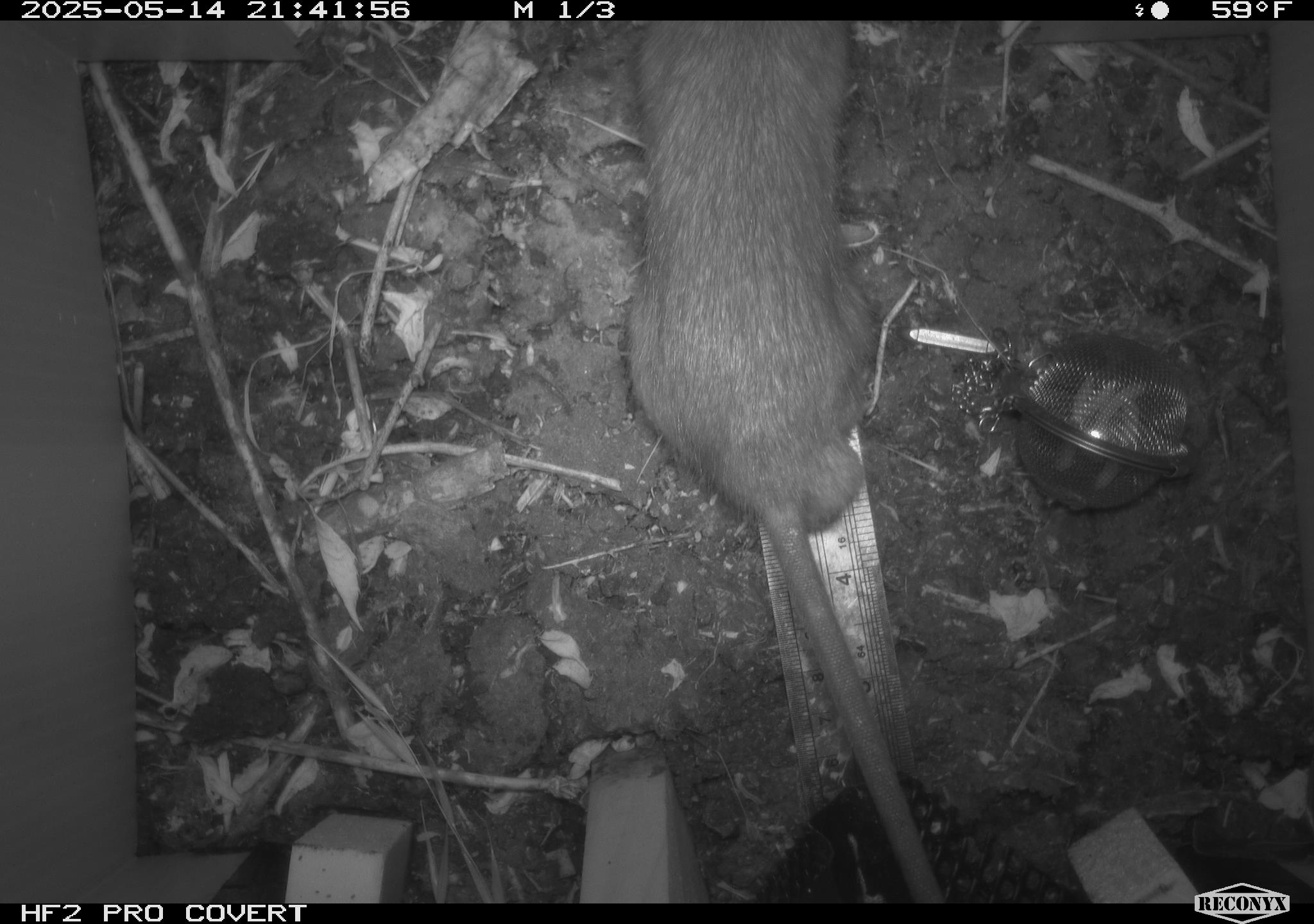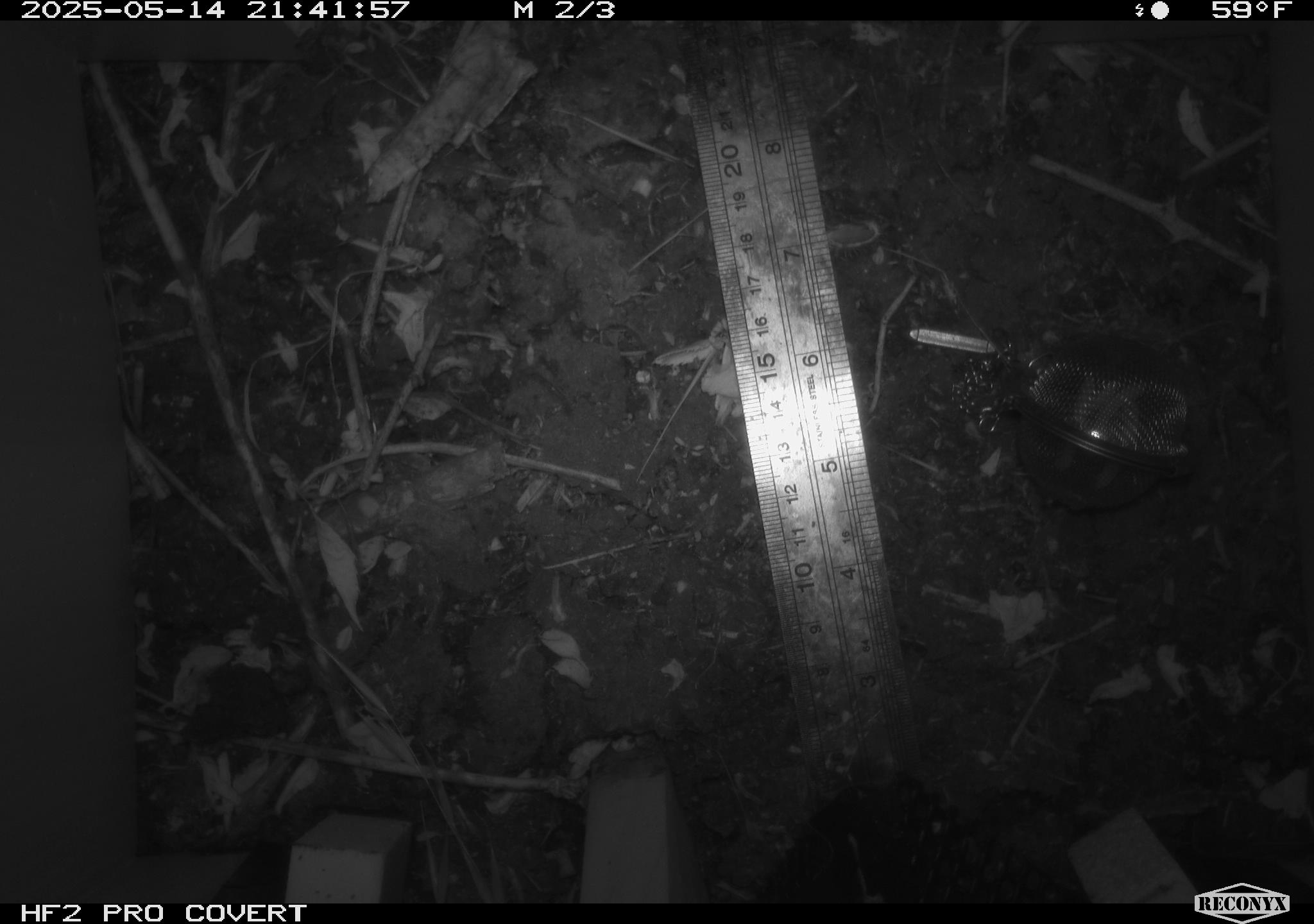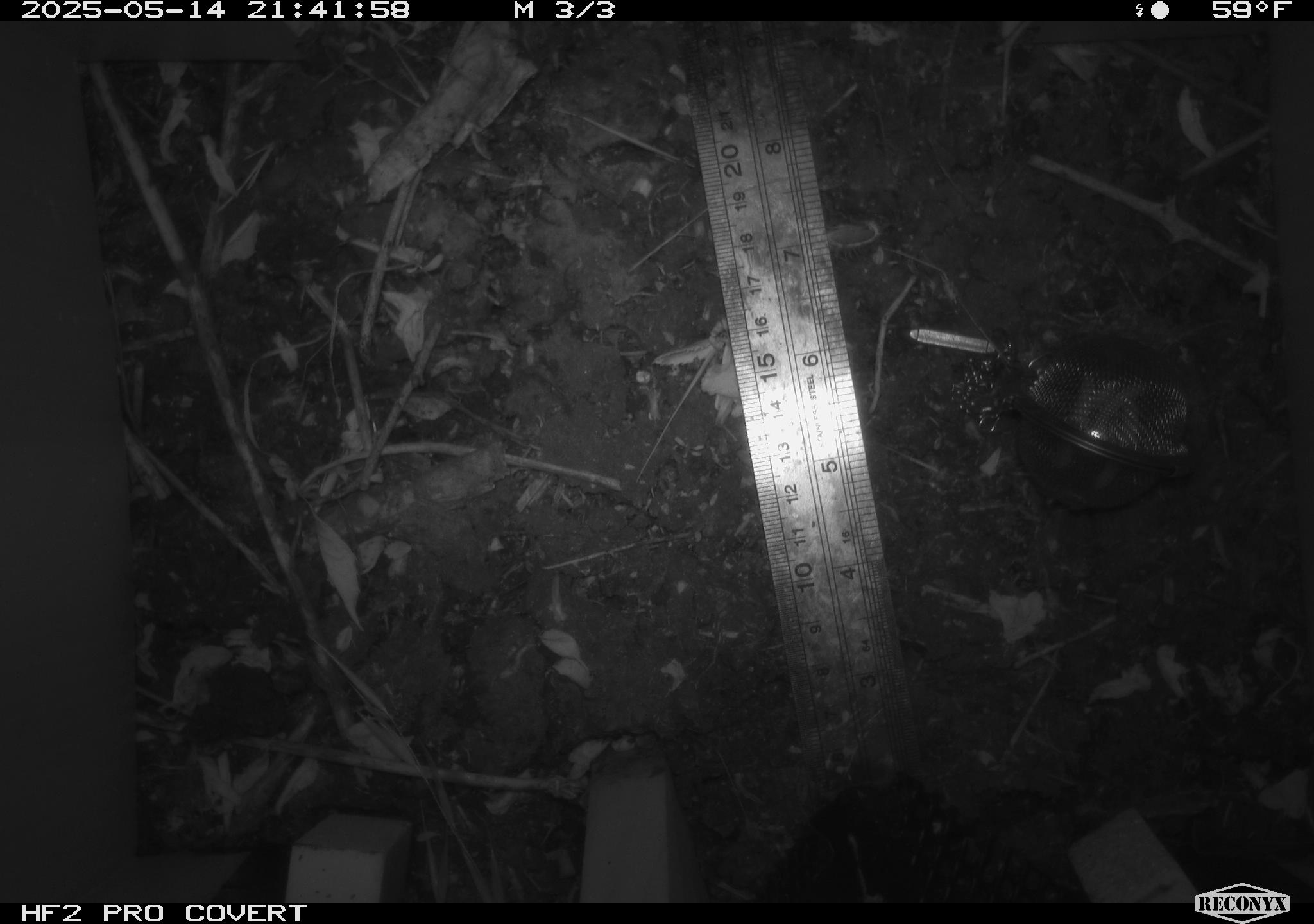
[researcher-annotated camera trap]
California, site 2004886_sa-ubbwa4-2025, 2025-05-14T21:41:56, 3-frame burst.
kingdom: Animalia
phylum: Chordata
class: Mammalia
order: Rodentia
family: Muridae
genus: Rattus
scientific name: Rattus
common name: rat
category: rattus species